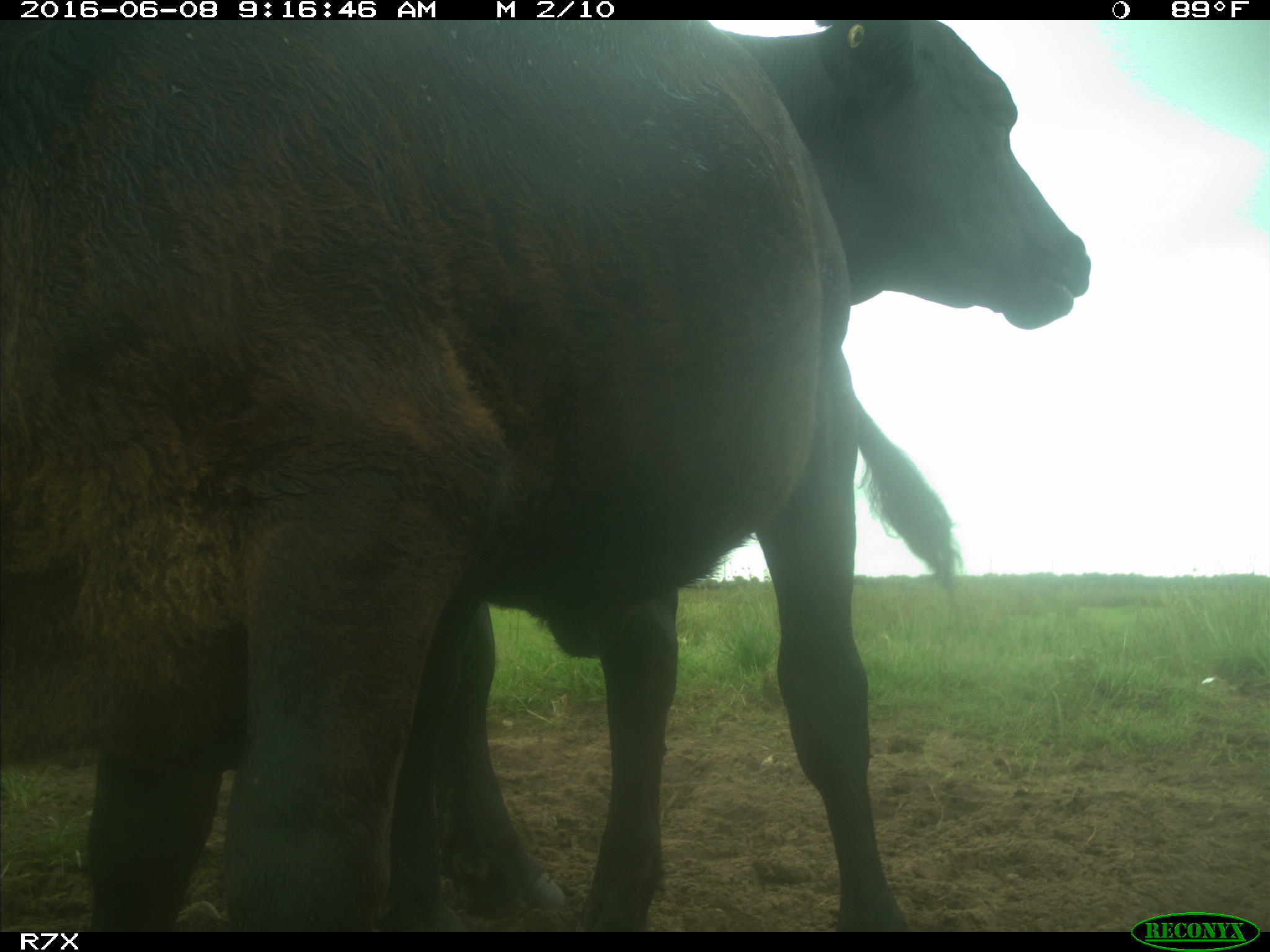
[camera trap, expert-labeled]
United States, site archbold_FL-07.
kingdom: Animalia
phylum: Chordata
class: Mammalia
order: Artiodactyla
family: Bovidae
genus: Bos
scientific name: Bos taurus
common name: domestic cow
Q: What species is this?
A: Bos taurus (domestic cow).